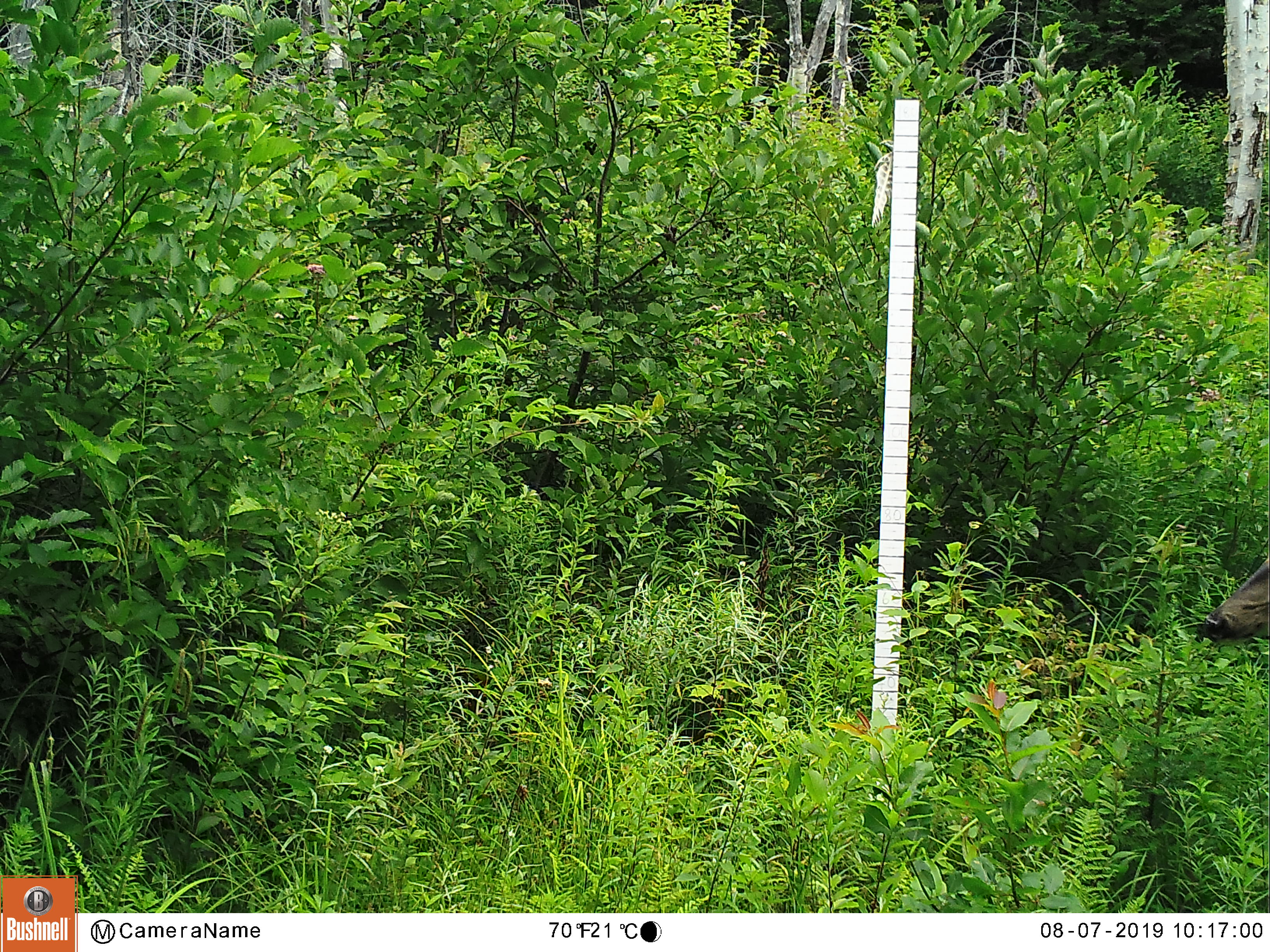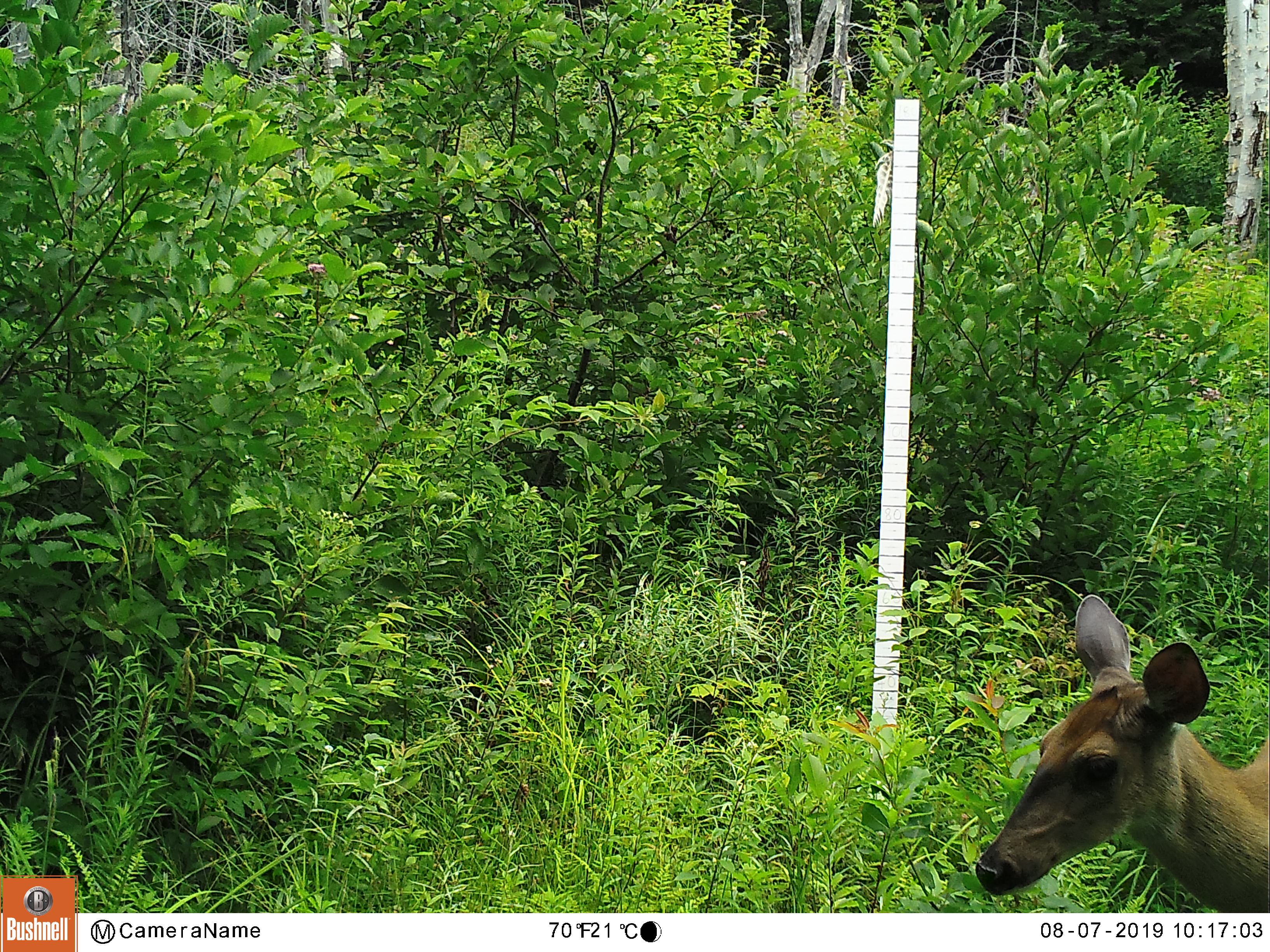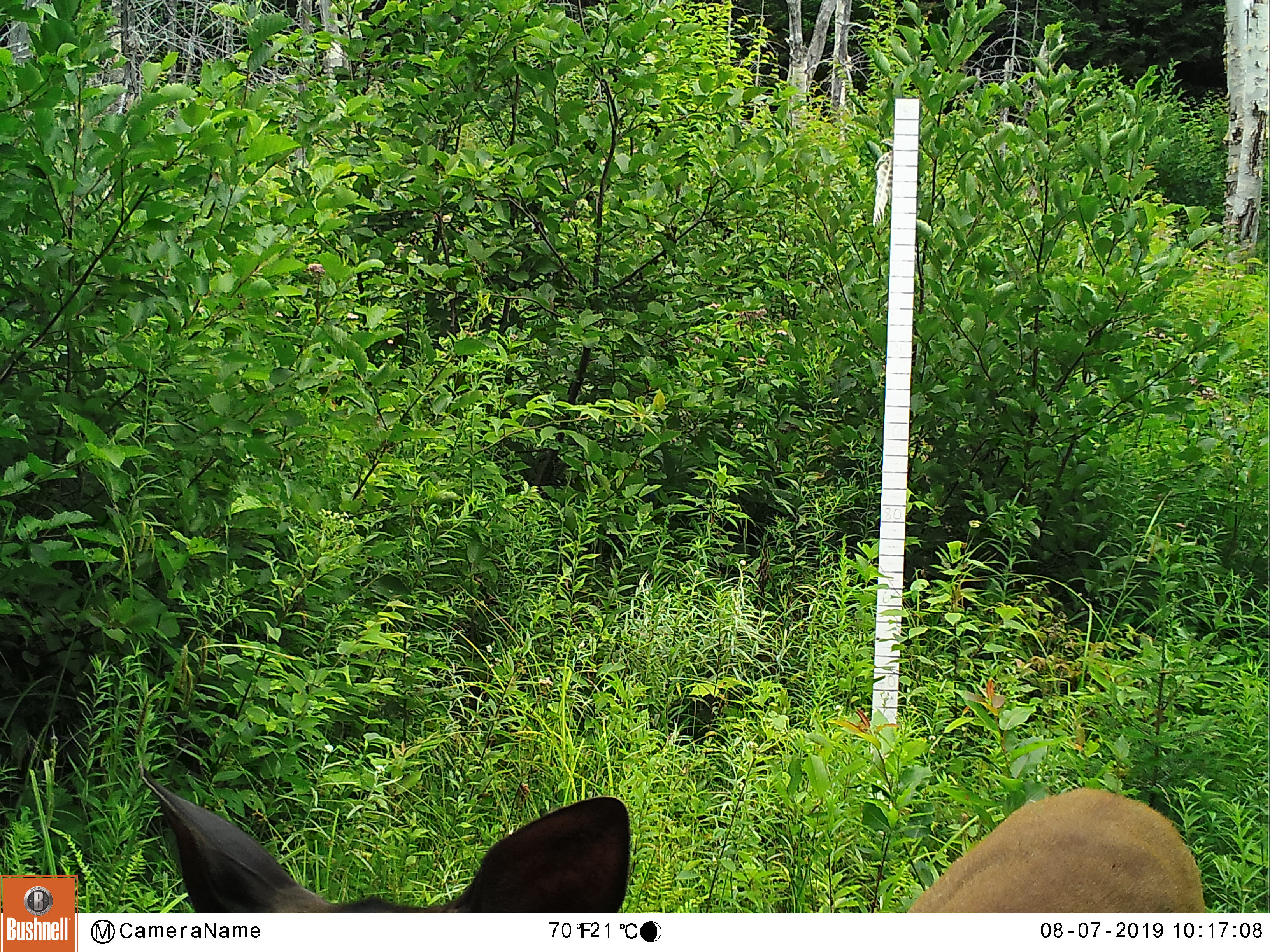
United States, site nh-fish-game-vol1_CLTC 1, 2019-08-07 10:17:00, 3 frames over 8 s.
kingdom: Animalia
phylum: Chordata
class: Mammalia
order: Artiodactyla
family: Cervidae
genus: Odocoileus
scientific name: Odocoileus virginianus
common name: white-tailed deer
White-tailed deer (Odocoileus virginianus).